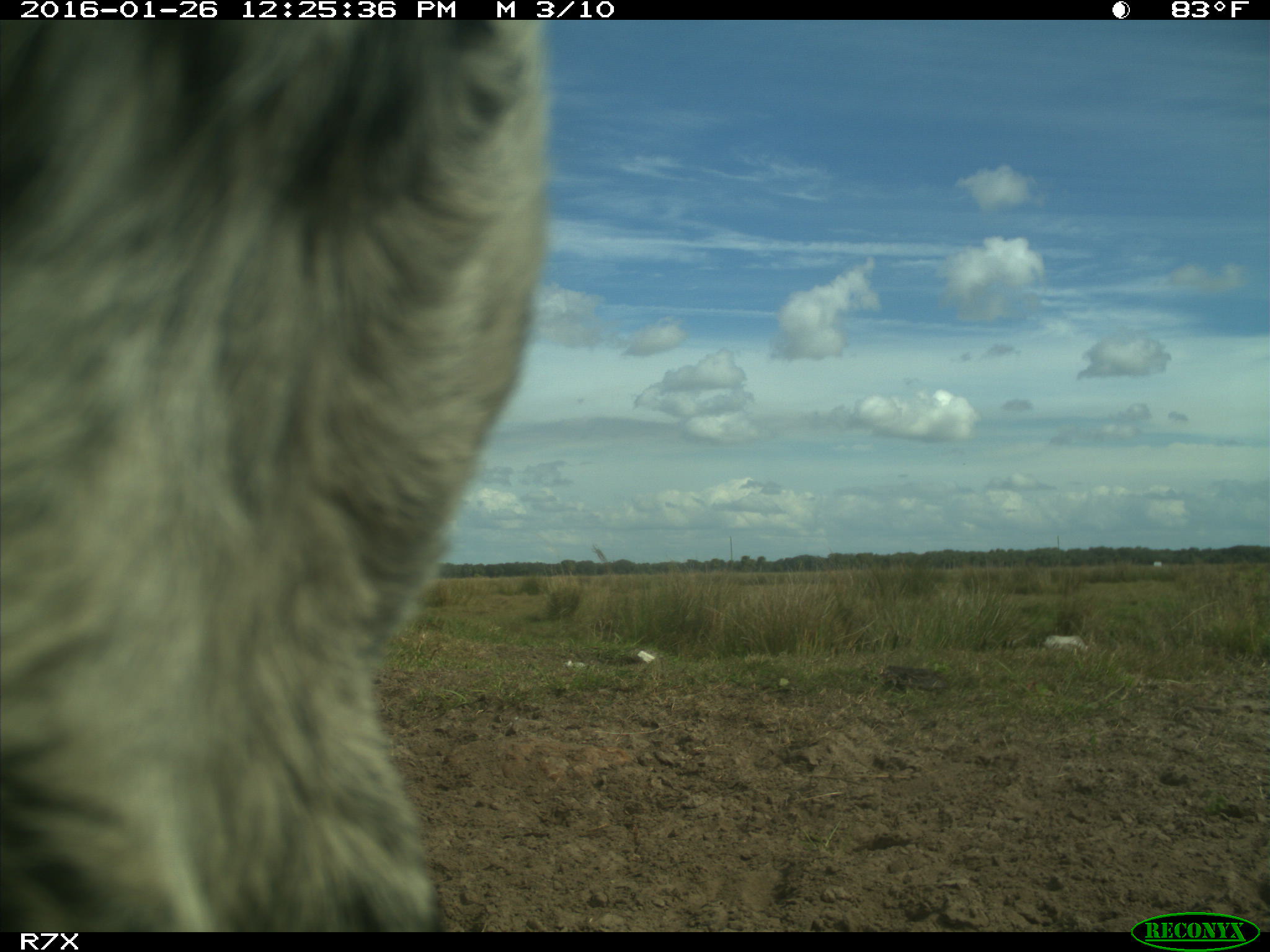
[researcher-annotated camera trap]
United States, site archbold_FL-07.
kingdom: Animalia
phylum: Chordata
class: Mammalia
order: Artiodactyla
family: Bovidae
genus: Bos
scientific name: Bos taurus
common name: domestic cow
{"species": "Bos taurus (domestic cow)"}